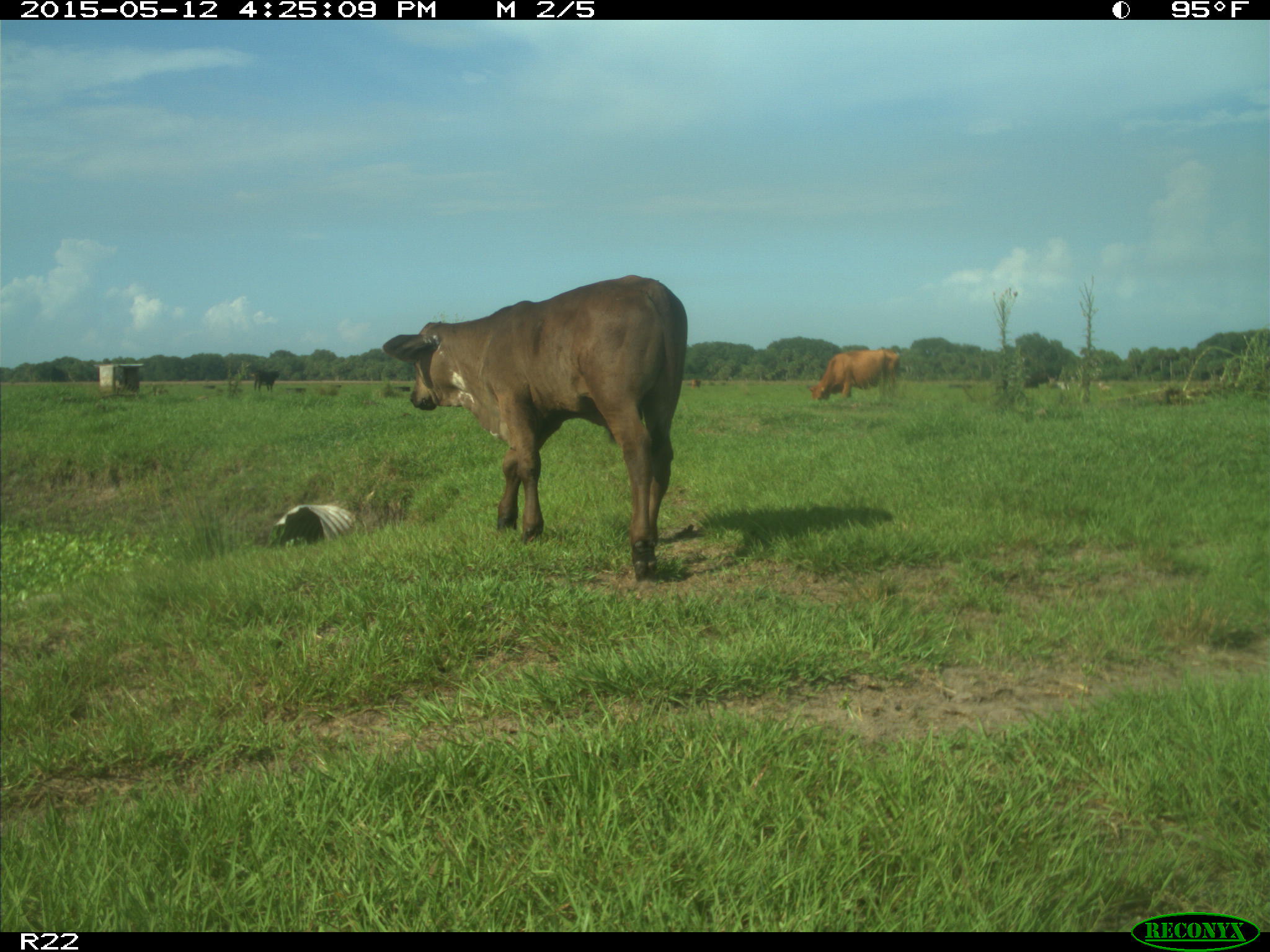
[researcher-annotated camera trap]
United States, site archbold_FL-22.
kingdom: Animalia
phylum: Chordata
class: Mammalia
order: Artiodactyla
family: Bovidae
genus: Bos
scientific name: Bos taurus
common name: domestic cow